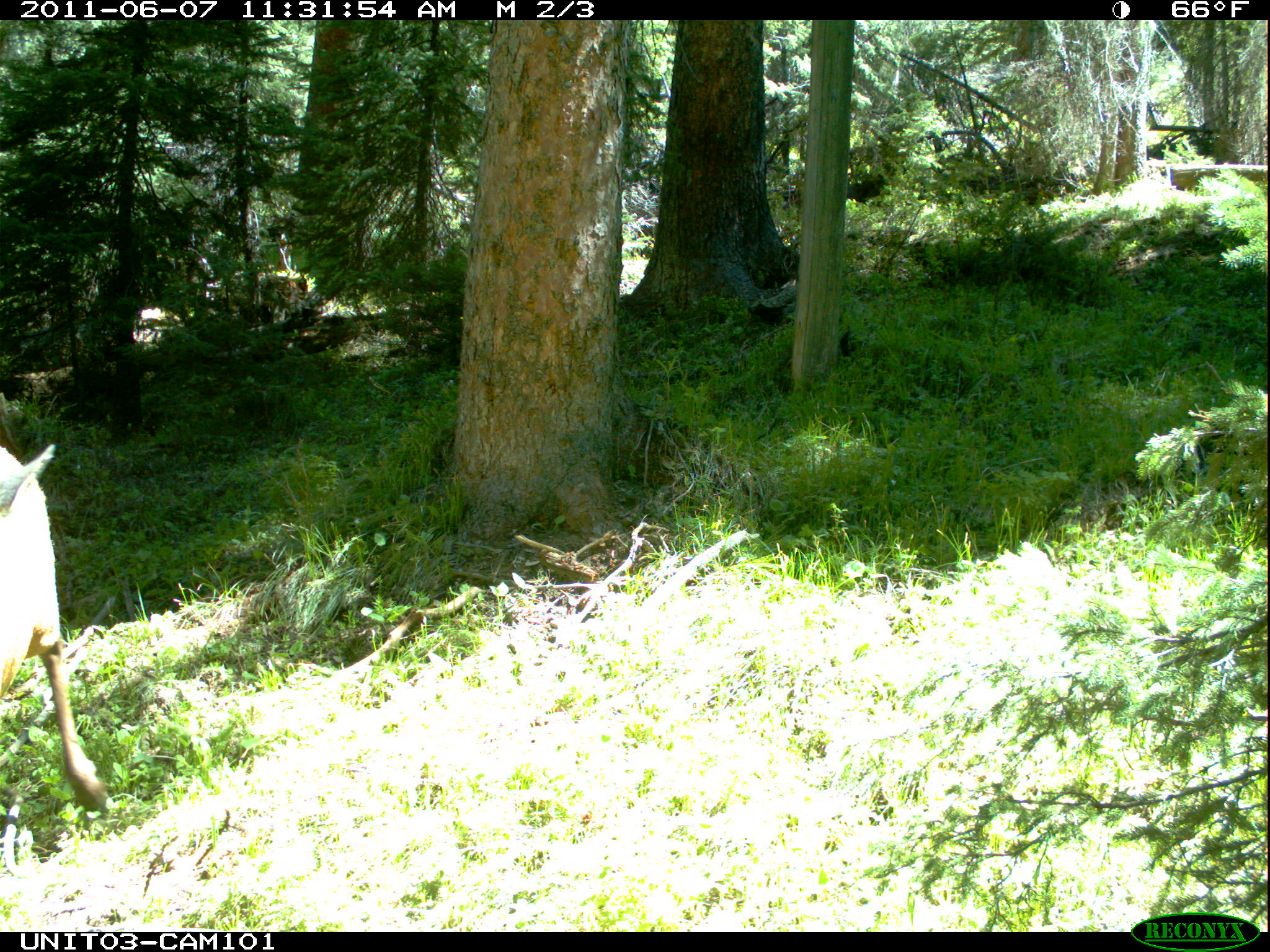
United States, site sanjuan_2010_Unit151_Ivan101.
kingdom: Animalia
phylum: Chordata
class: Mammalia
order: Artiodactyla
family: Cervidae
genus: Cervus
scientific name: Cervus elaphus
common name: red deer